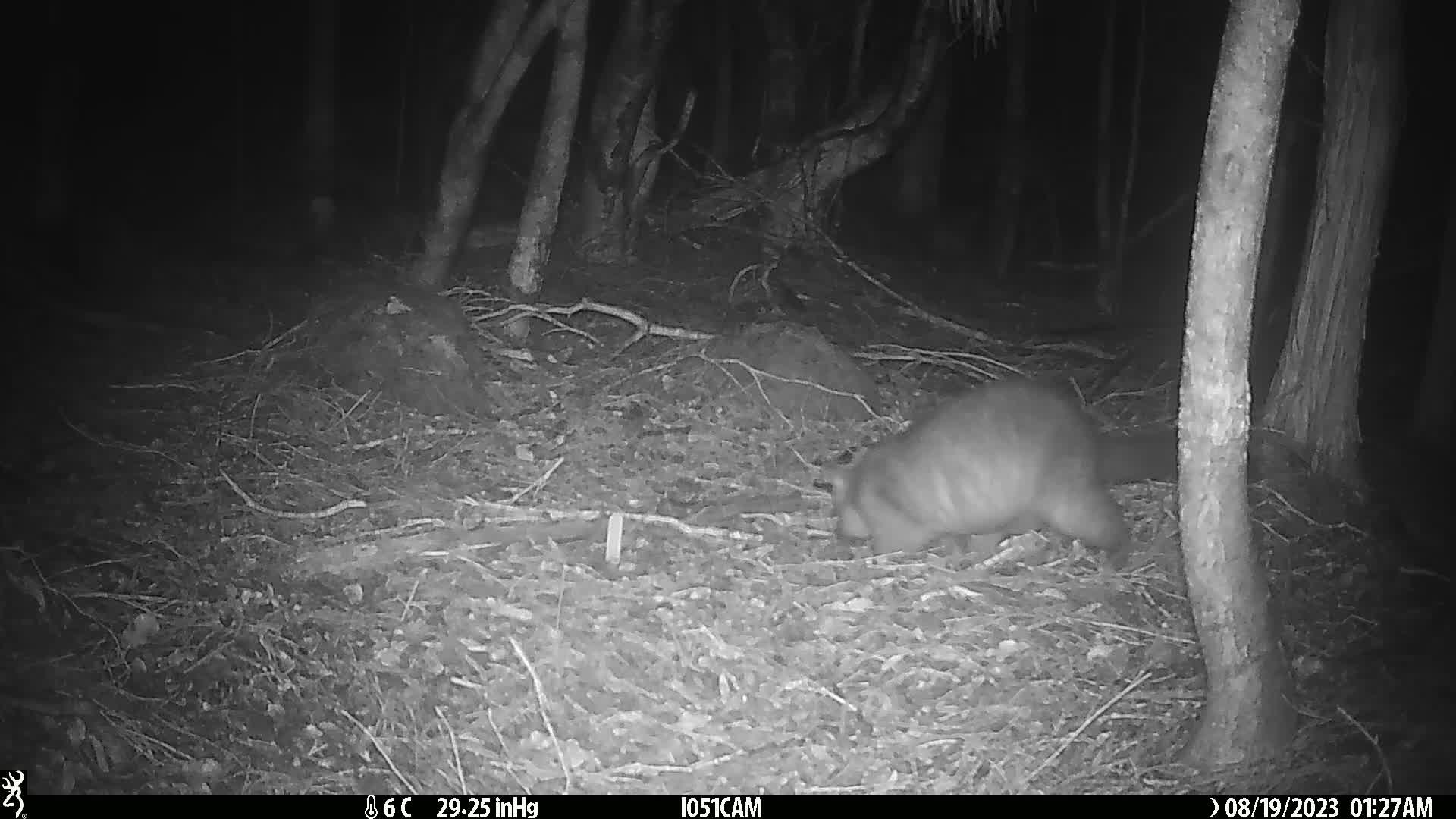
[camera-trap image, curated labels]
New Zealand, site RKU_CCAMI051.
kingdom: Animalia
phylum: Chordata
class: Mammalia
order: Diprotodontia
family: Phalangeridae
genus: Trichosurus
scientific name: Trichosurus vulpecula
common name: common brushtail possum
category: possum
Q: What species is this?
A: Possum (common brushtail possum) (Trichosurus vulpecula).